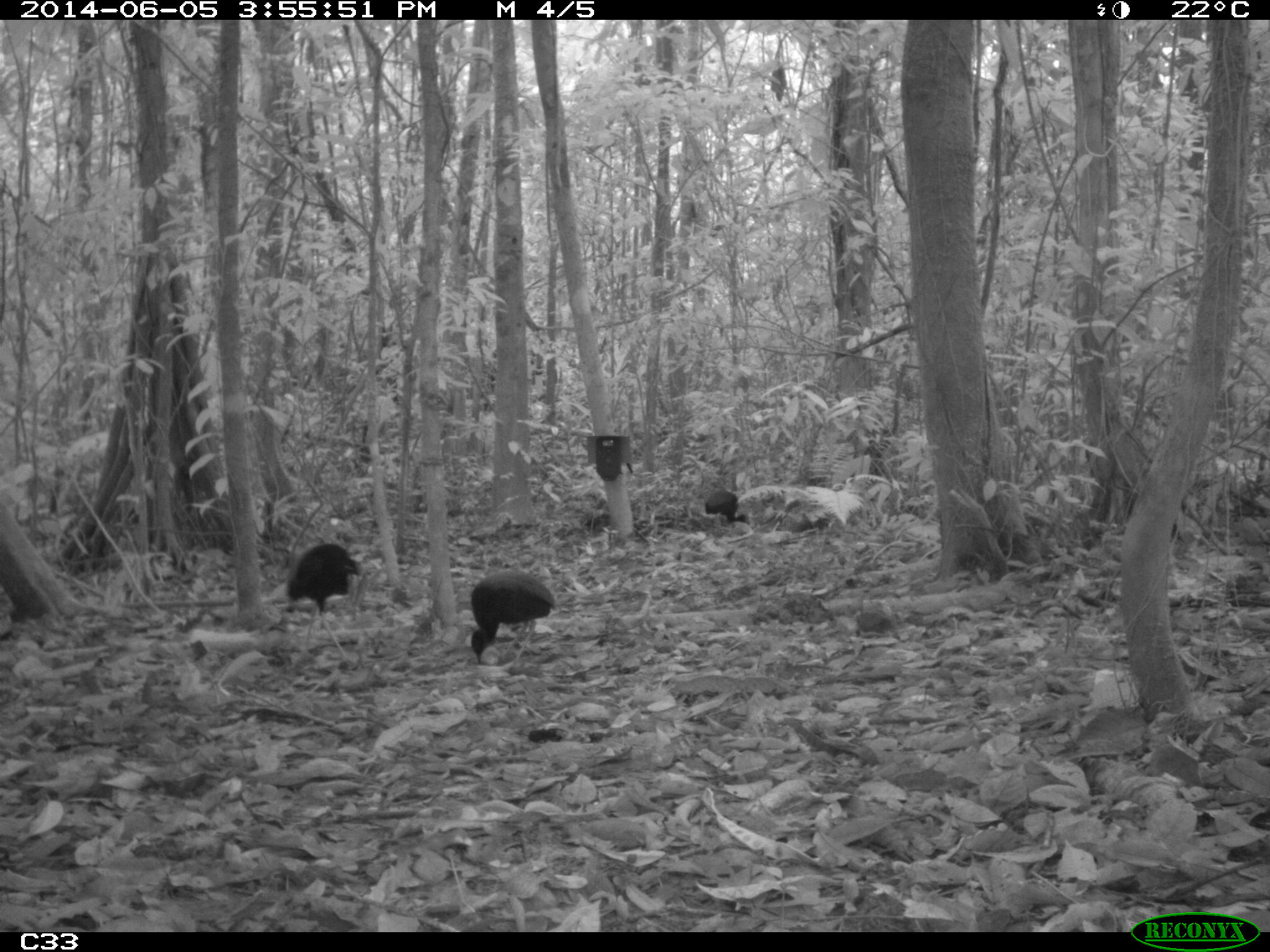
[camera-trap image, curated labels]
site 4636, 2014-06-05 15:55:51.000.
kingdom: Animalia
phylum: Chordata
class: Aves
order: Gruiformes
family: Psophiidae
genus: Psophia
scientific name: Psophia crepitans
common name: gray-winged trumpeter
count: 6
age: adult